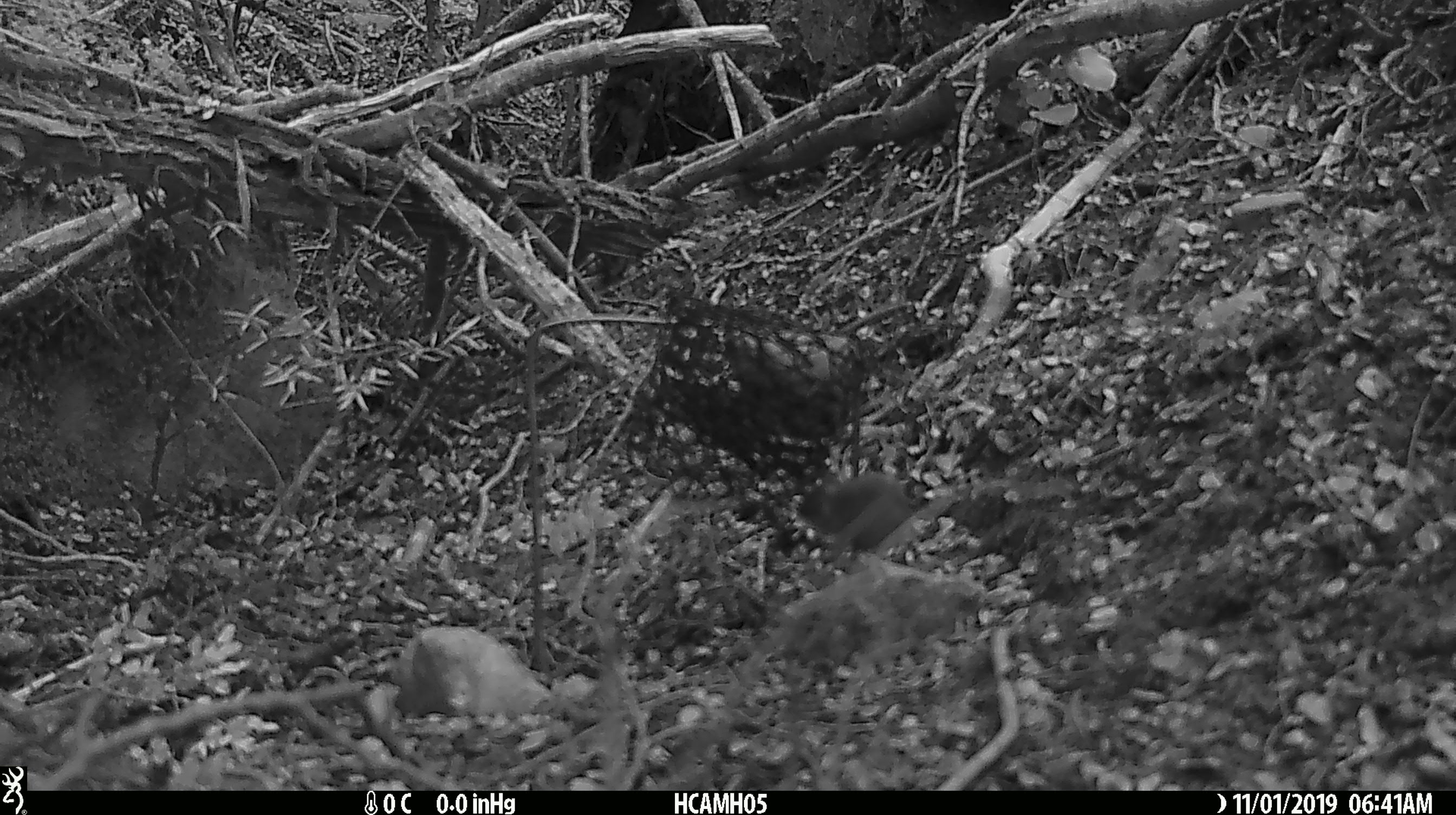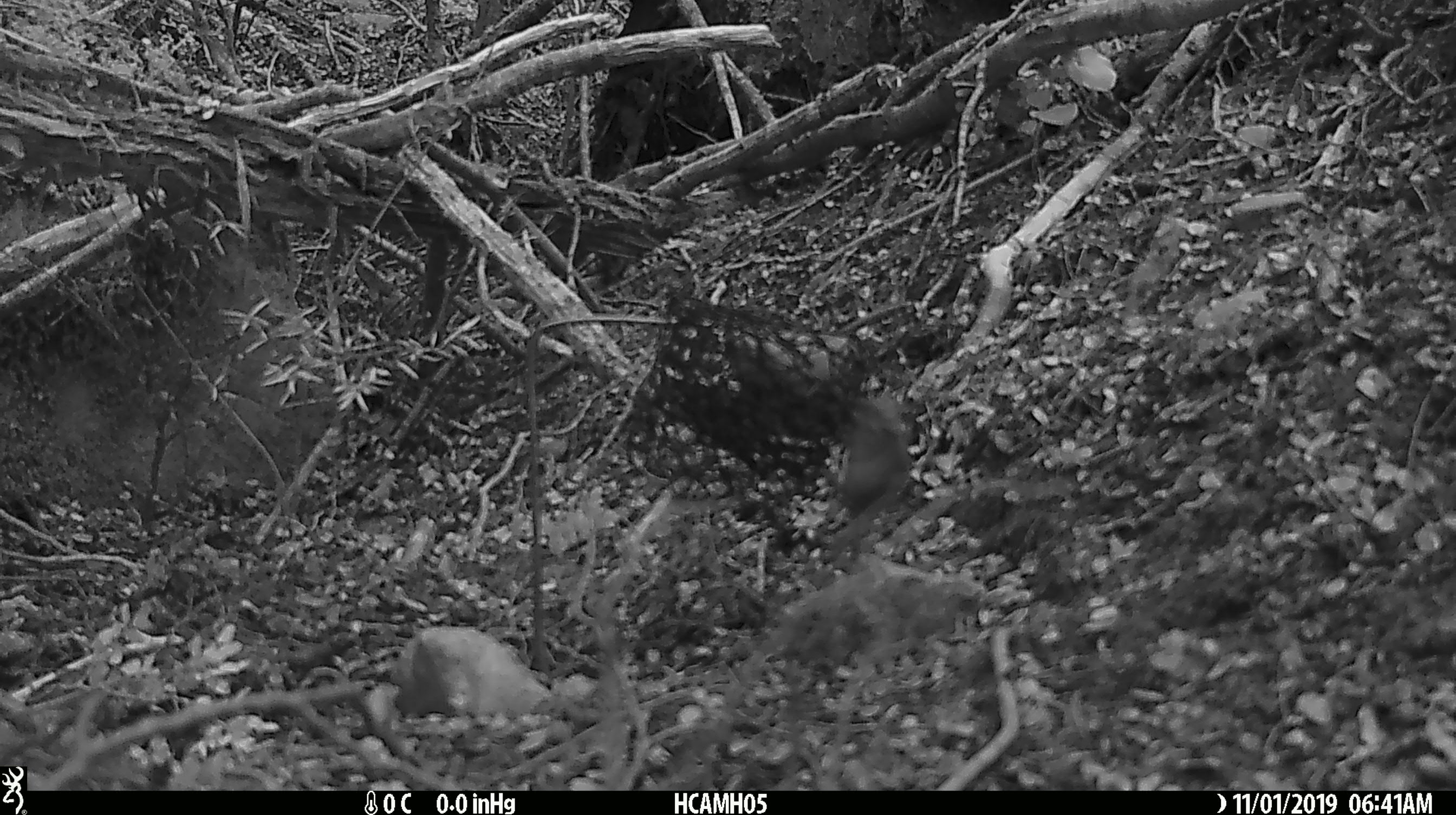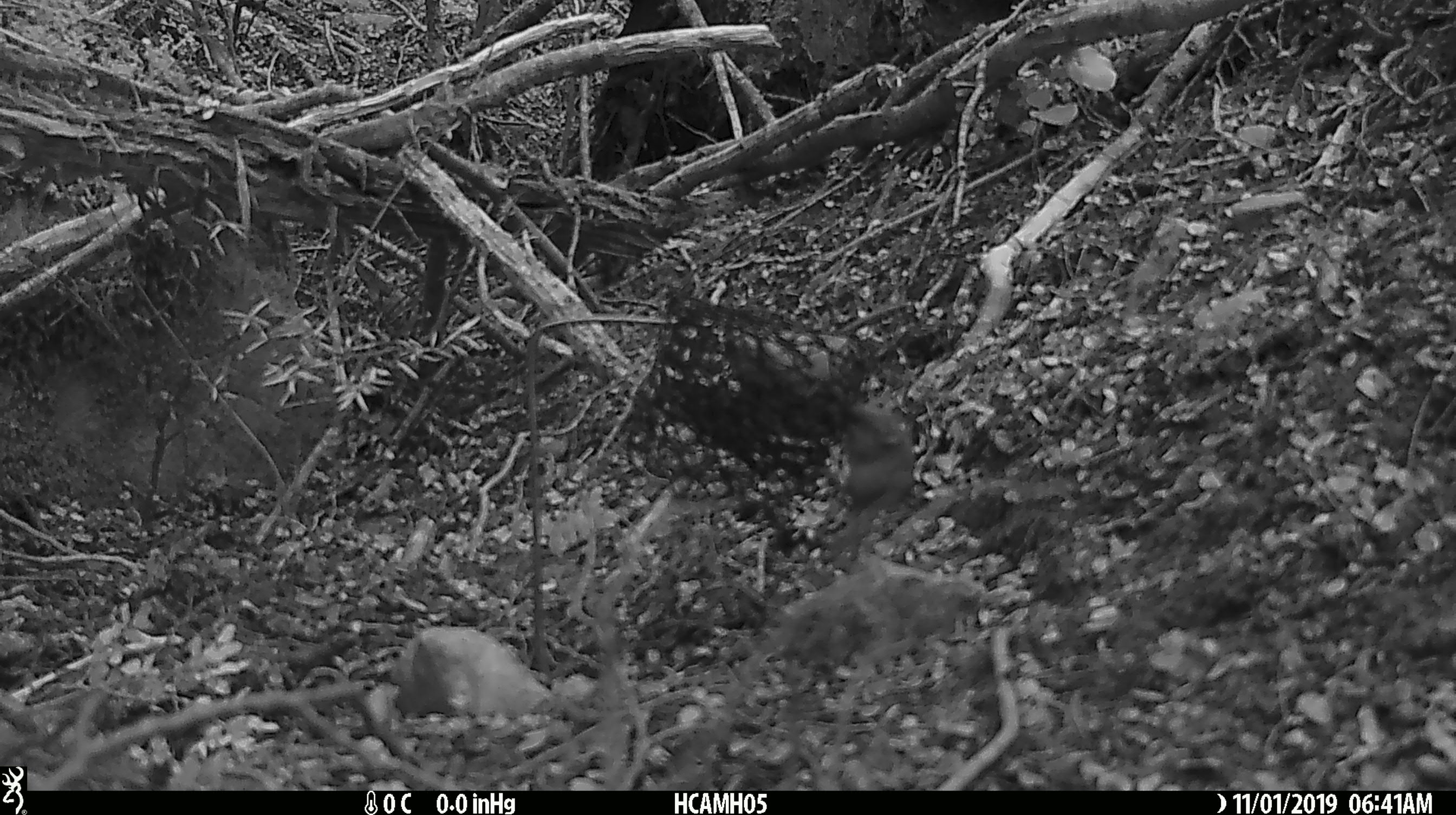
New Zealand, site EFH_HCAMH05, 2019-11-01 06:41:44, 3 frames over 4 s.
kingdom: Animalia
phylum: Chordata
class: Mammalia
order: Rodentia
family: Muridae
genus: Mus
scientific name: Mus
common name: mouse